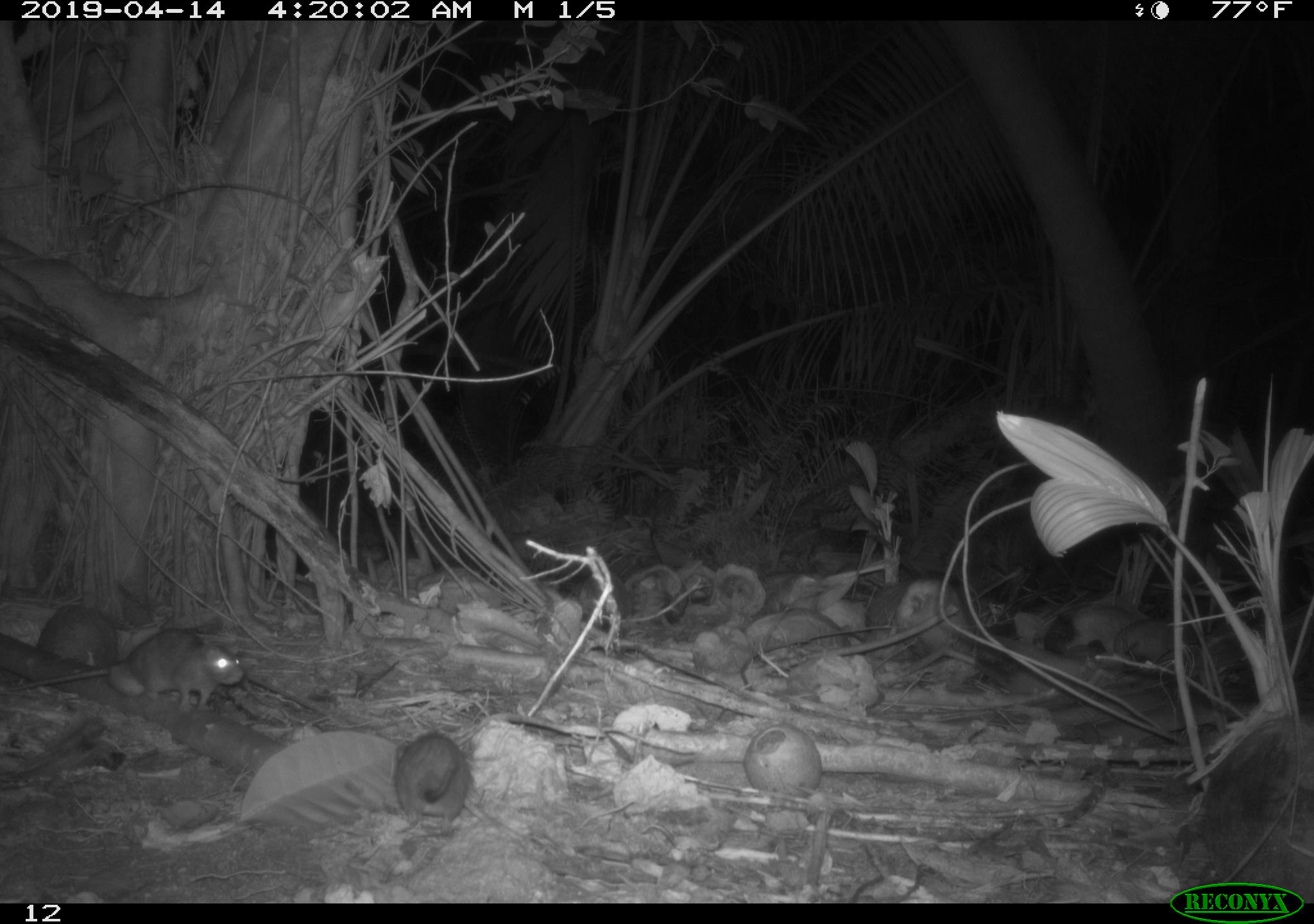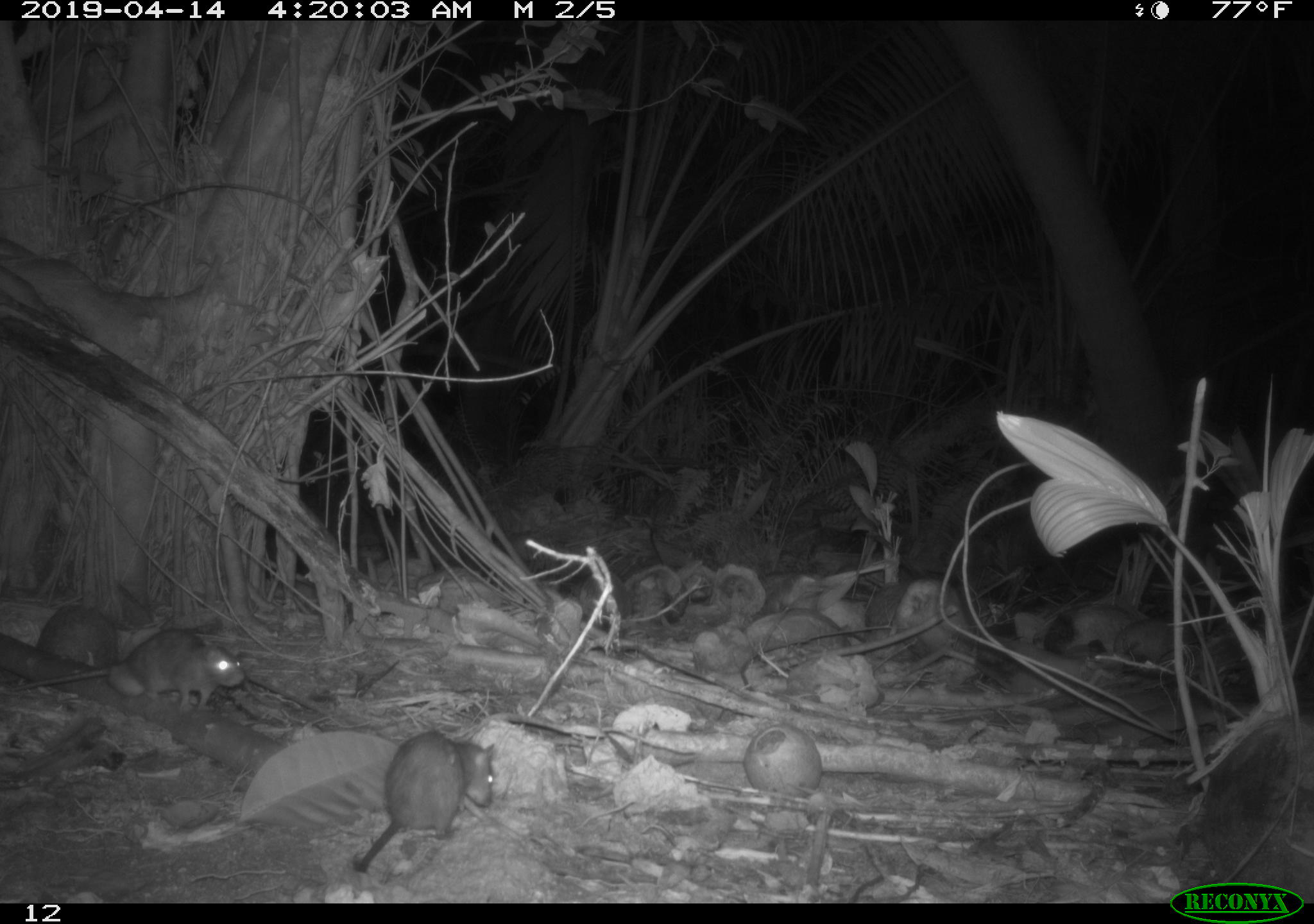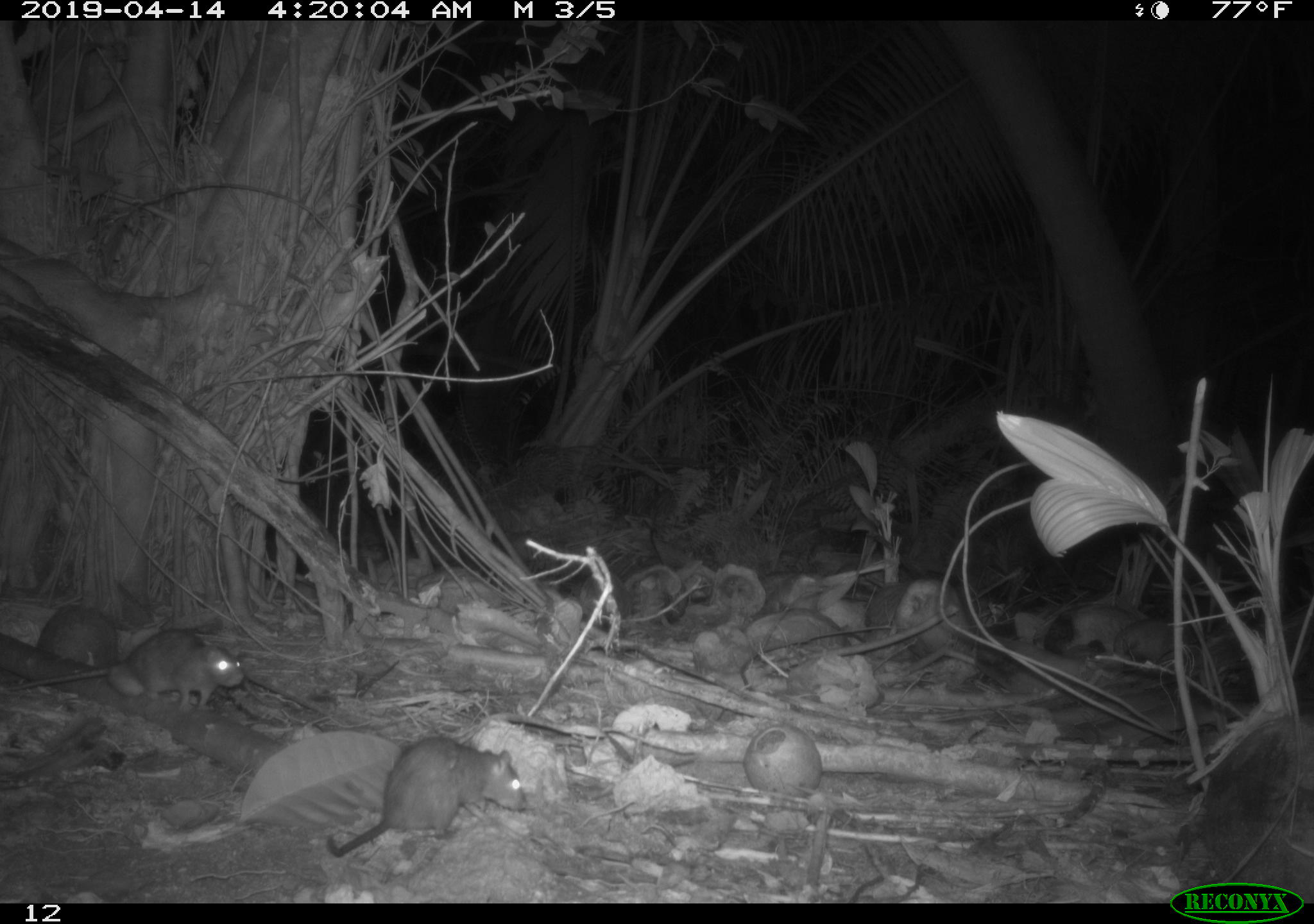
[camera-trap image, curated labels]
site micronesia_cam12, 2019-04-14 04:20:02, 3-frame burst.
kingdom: Animalia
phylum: Chordata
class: Mammalia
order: Rodentia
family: Muridae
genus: Rattus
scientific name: Rattus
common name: rat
Rat (Rattus).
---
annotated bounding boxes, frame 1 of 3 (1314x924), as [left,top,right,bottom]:
rat: [28,626,259,705]; [384,725,469,839]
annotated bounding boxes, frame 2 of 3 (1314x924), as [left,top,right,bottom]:
rat: [345,731,495,885]; [3,627,239,715]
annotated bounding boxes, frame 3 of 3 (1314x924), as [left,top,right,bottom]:
rat: [319,740,535,859]; [43,624,241,696]